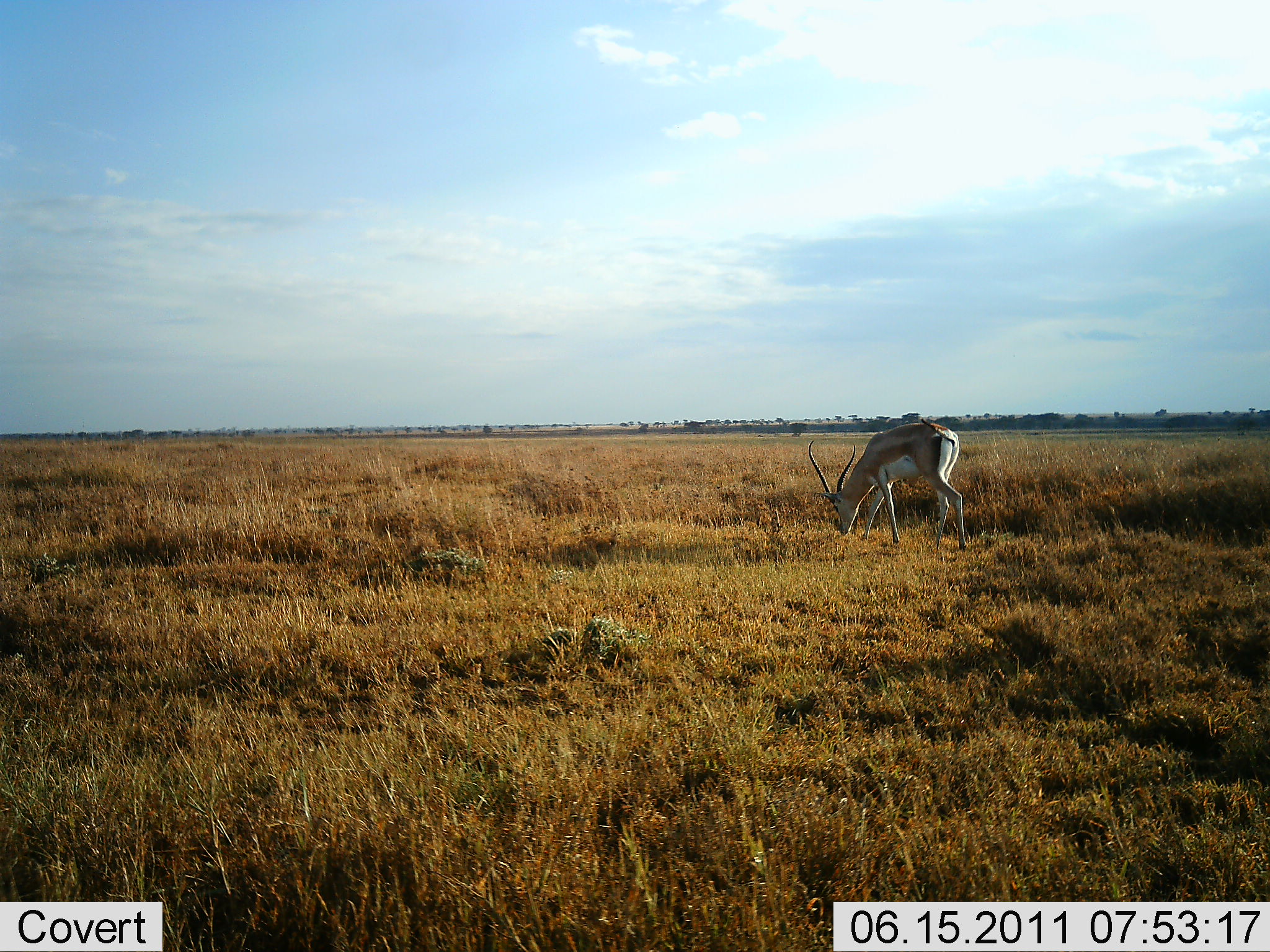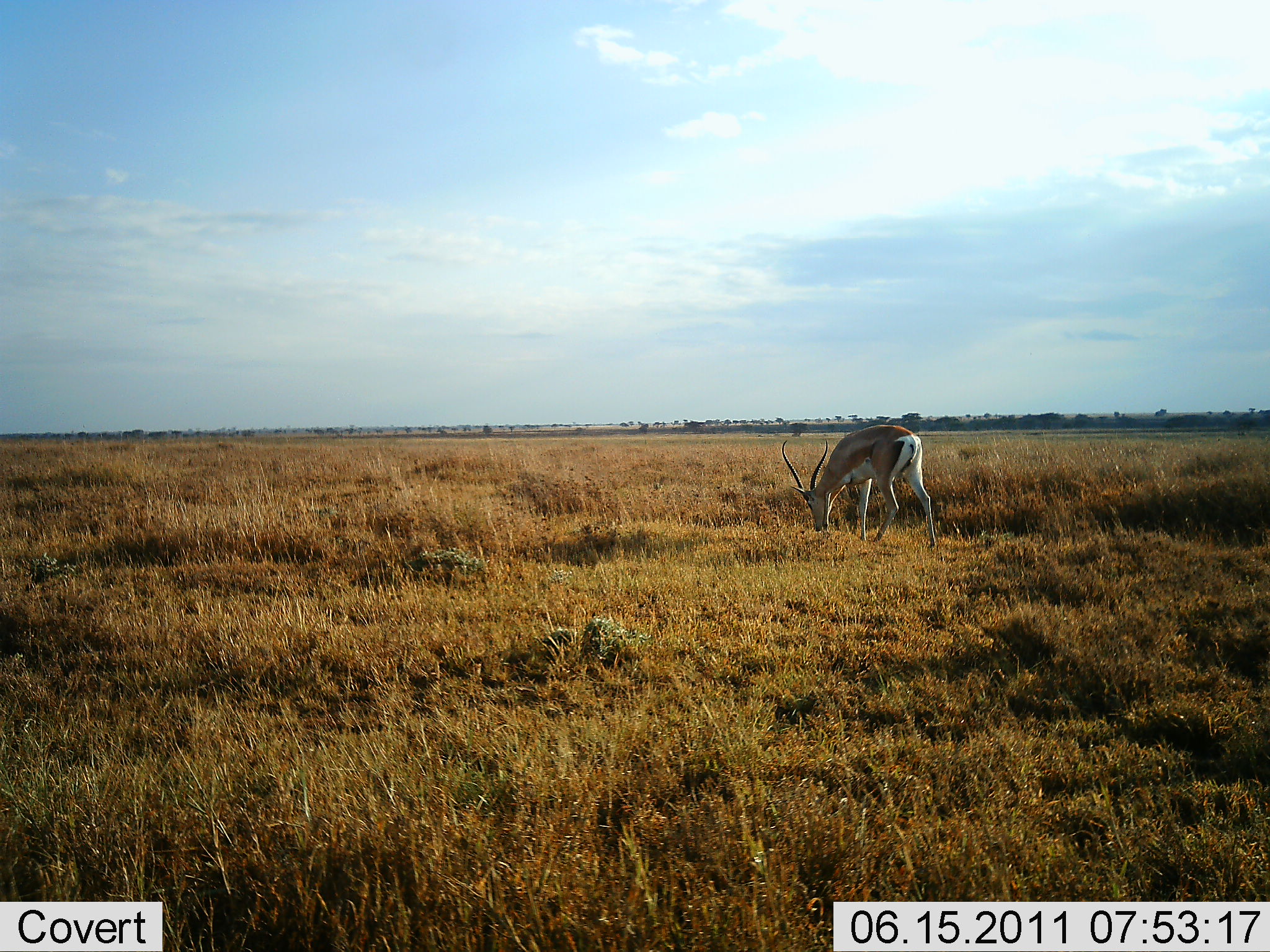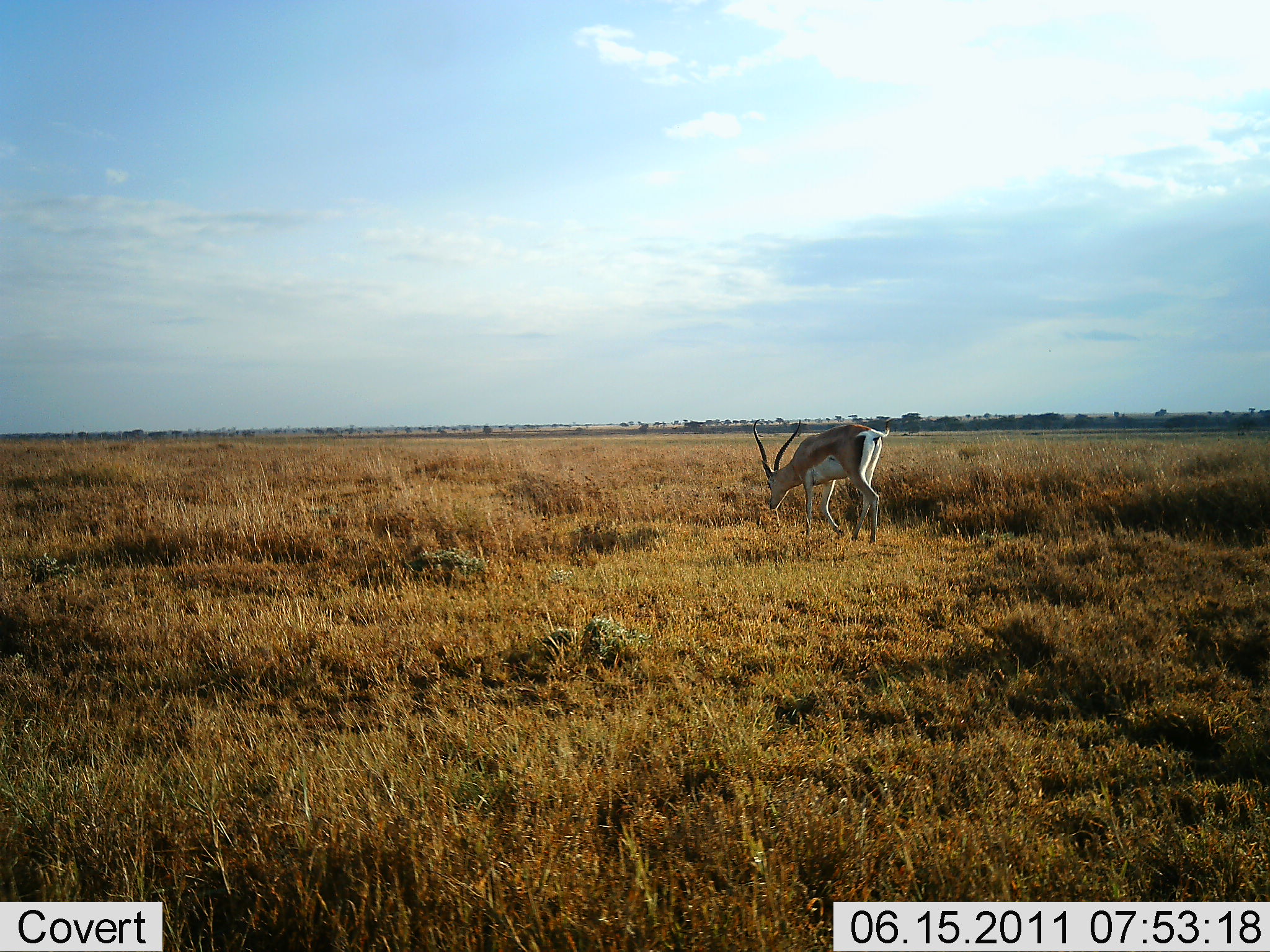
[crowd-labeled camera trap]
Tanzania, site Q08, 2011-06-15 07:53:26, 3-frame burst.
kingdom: Animalia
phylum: Chordata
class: Mammalia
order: Artiodactyla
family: Bovidae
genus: Nanger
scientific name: Nanger granti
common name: grant's gazelle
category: gazellegrants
Gazellegrants (grant's gazelle) (Nanger granti), count 1. Behavior (volunteer vote fractions): standing 20%, resting 0%, moving 20%, interacting 0%. Young present (vote fraction): 0%. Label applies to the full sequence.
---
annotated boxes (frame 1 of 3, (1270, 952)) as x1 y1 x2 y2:
animal: 806 416 969 554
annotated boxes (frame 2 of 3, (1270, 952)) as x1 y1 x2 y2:
animal: 781 424 937 553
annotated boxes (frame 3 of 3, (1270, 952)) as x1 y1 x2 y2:
animal: 751 417 895 548